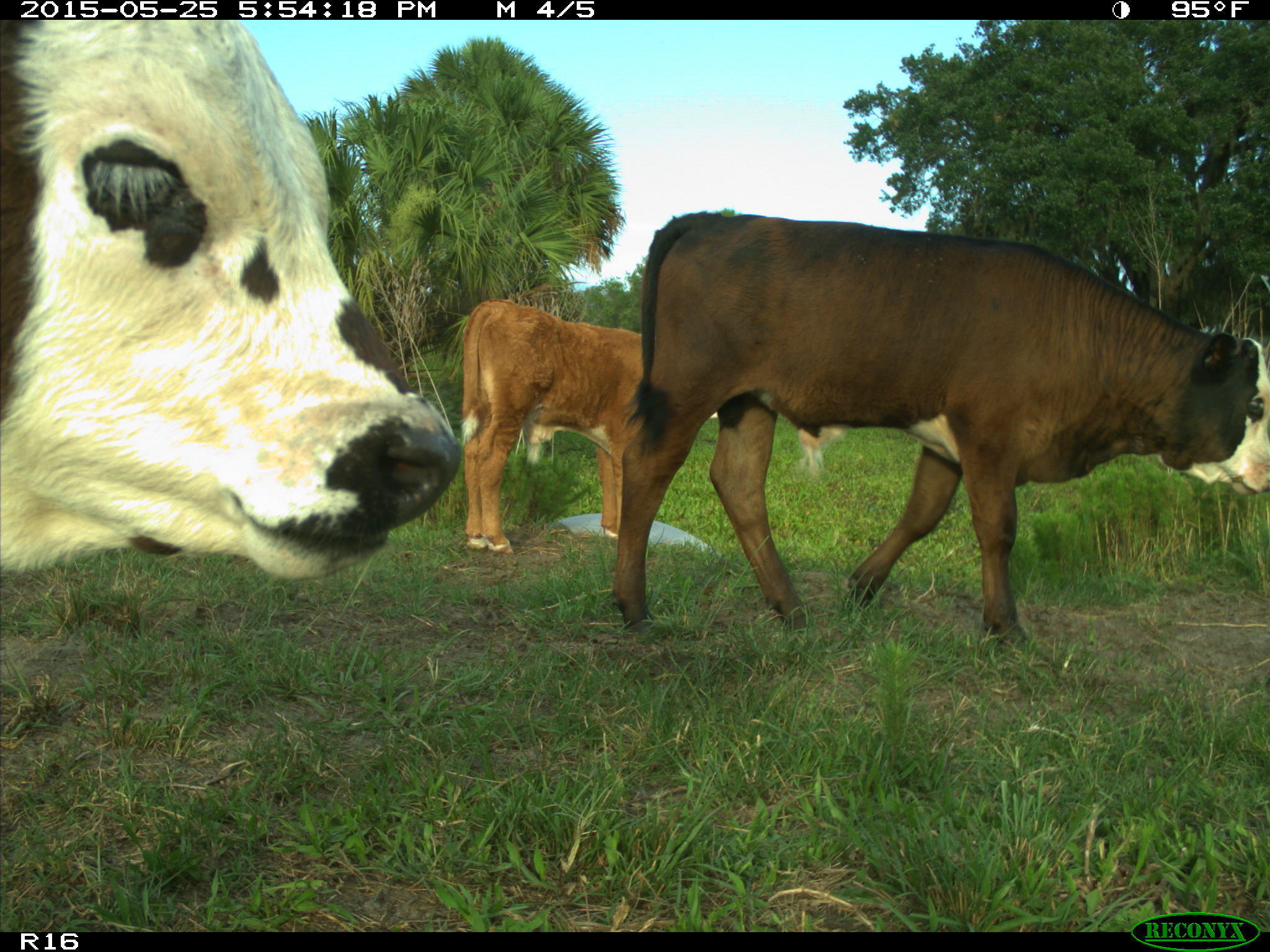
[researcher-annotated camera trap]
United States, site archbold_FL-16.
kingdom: Animalia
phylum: Chordata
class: Mammalia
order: Artiodactyla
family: Bovidae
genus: Bos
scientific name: Bos taurus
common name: domestic cow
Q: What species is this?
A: Bos taurus (domestic cow).